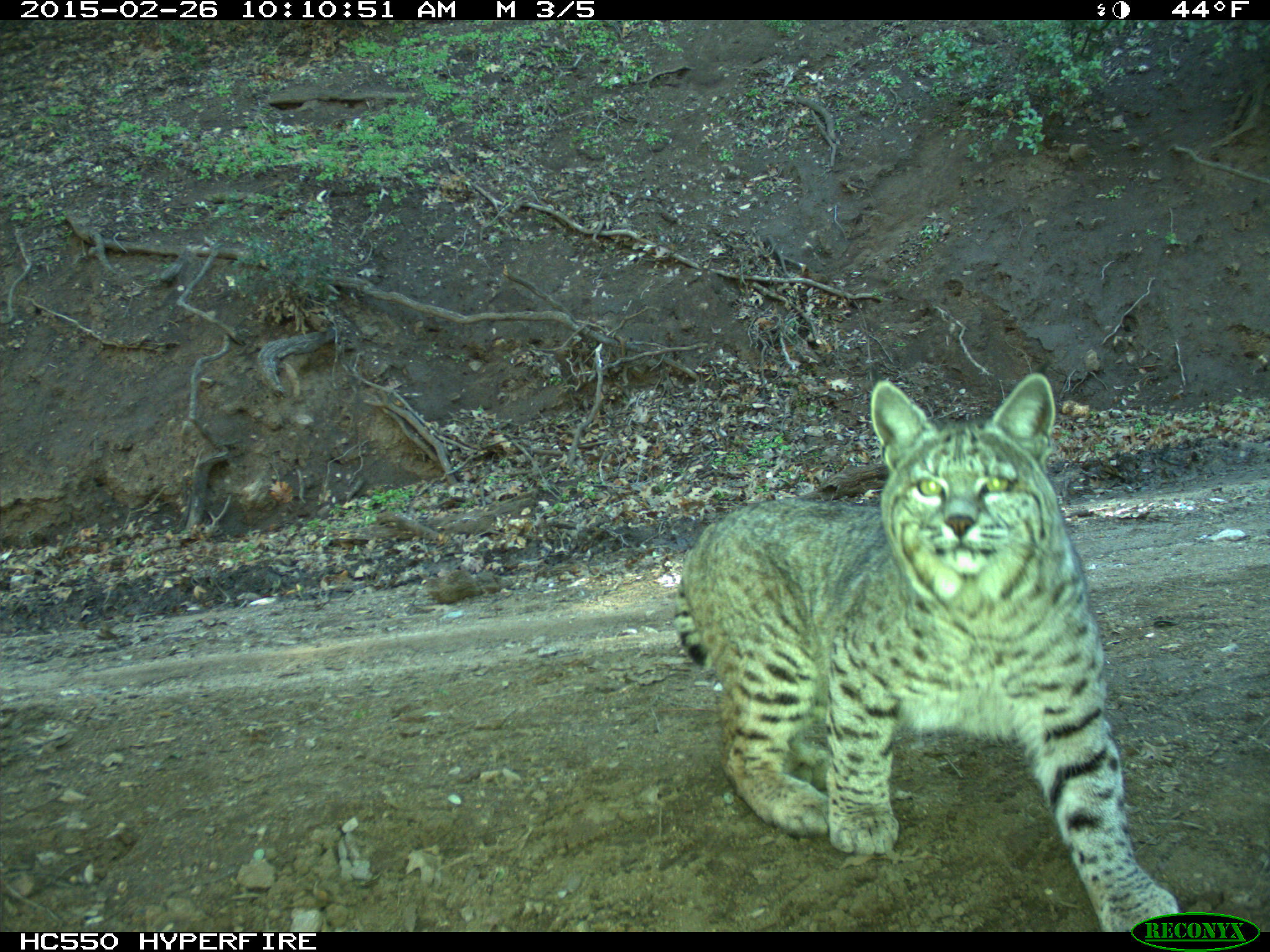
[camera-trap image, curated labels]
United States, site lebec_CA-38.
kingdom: Animalia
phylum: Chordata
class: Mammalia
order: Carnivora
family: Felidae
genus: Lynx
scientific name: Lynx rufus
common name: bobcat